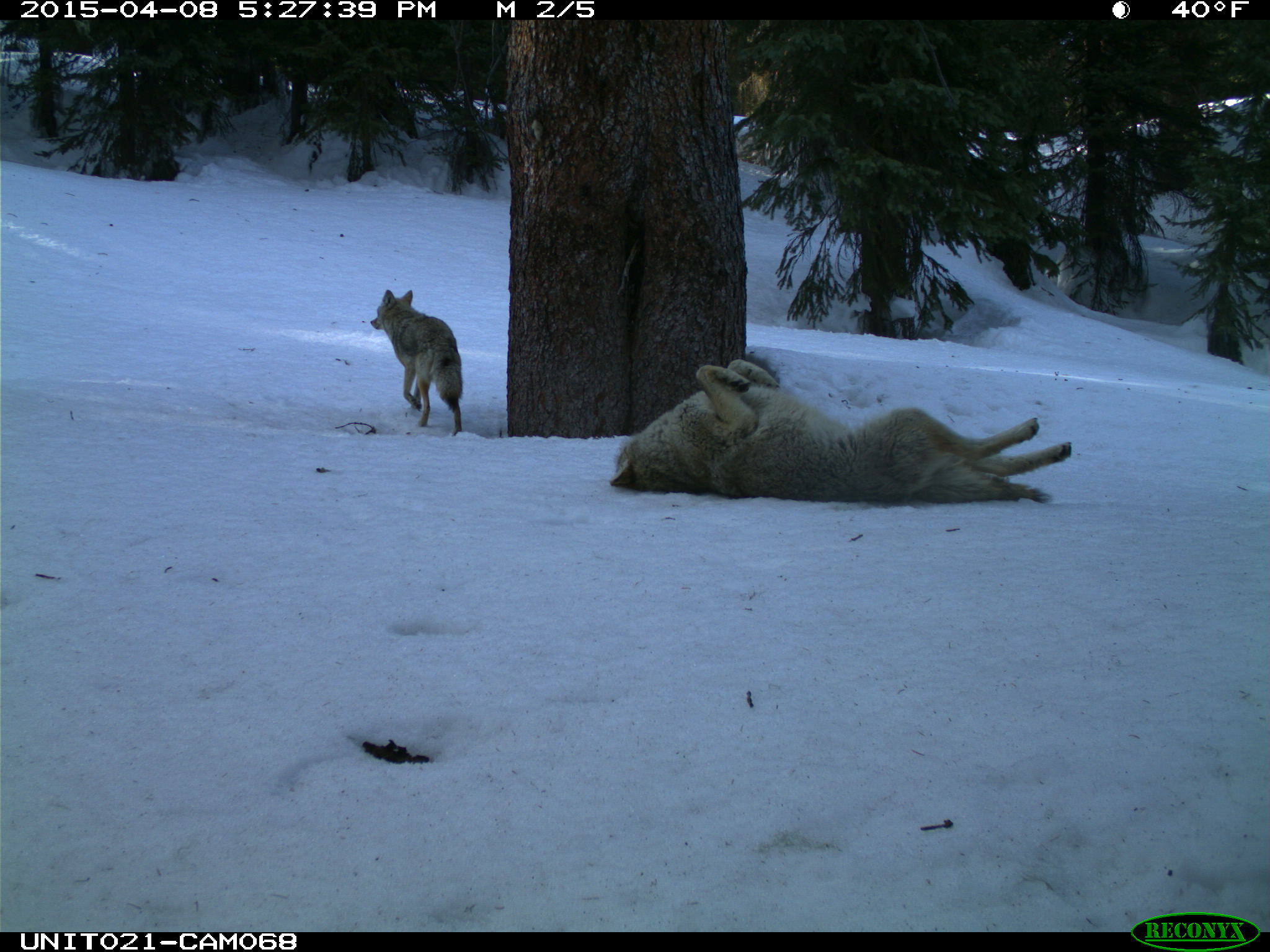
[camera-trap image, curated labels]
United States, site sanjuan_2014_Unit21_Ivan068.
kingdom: Animalia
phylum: Chordata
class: Mammalia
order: Carnivora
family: Canidae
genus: Canis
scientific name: Canis latrans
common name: coyote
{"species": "Canis latrans (coyote)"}